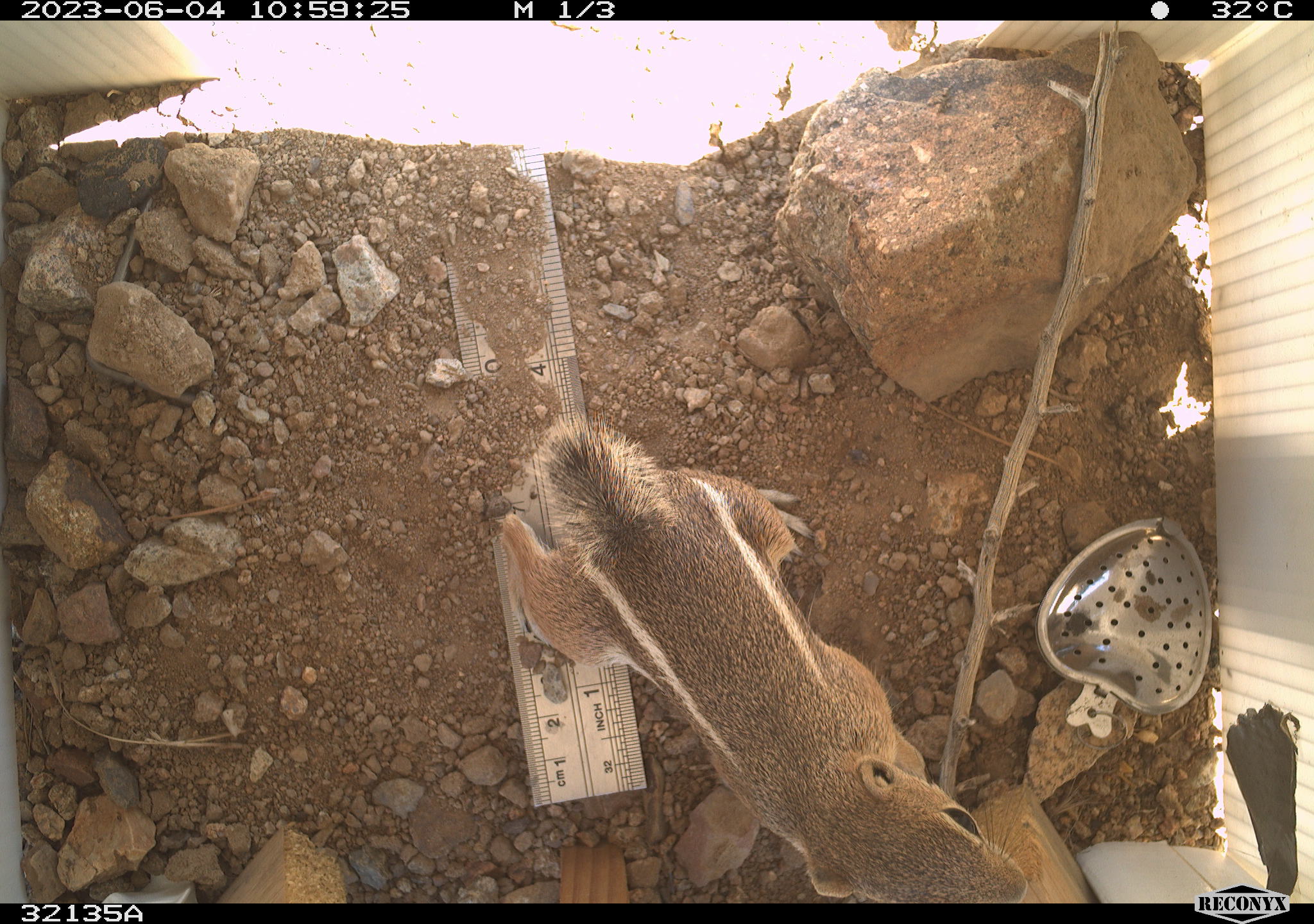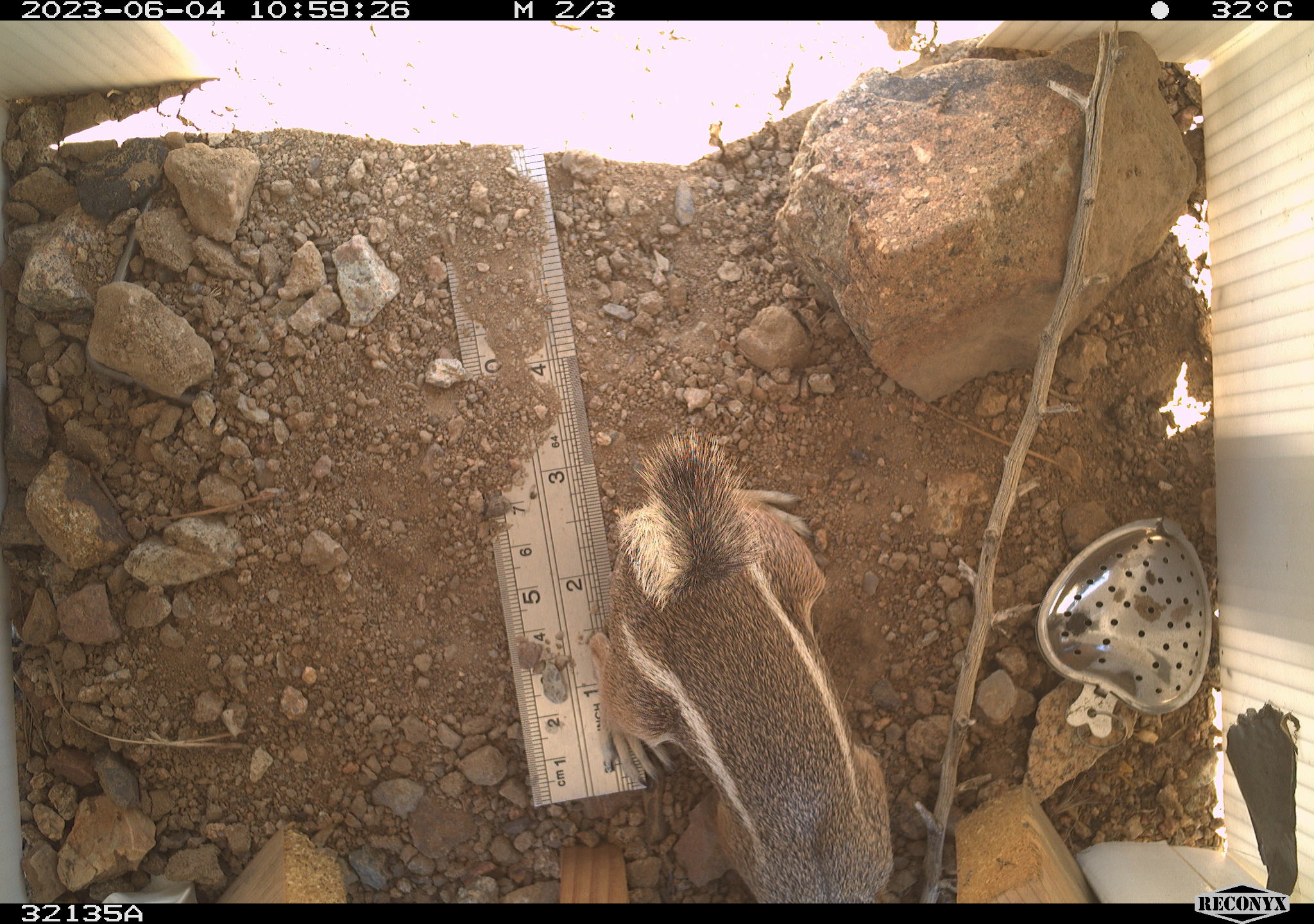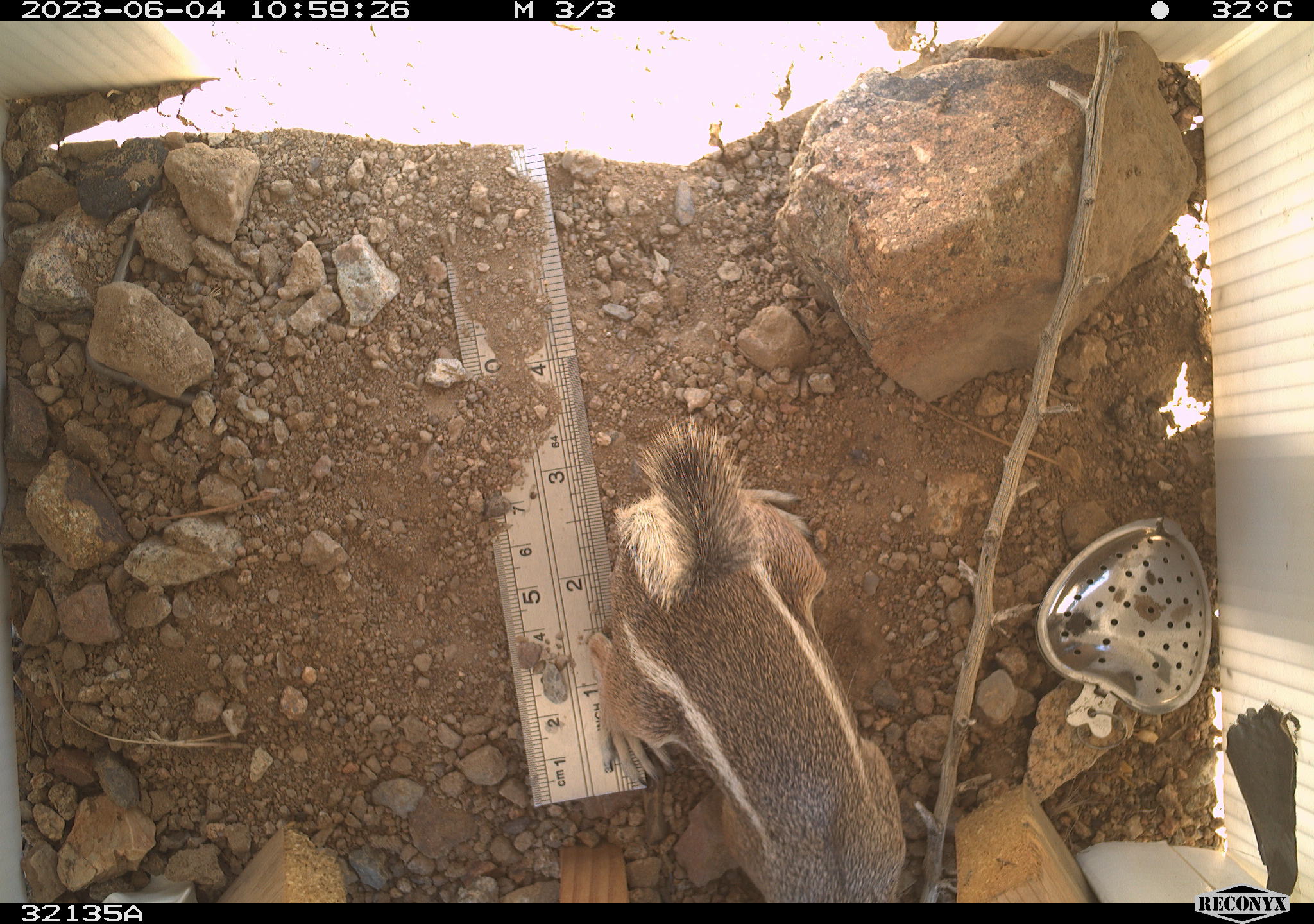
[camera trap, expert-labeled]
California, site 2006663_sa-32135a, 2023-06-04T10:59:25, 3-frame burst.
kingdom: Animalia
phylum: Chordata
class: Mammalia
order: Rodentia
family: Sciuridae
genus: Ammospermophilus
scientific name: Ammospermophilus leucurus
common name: white-tailed antelope squirrel